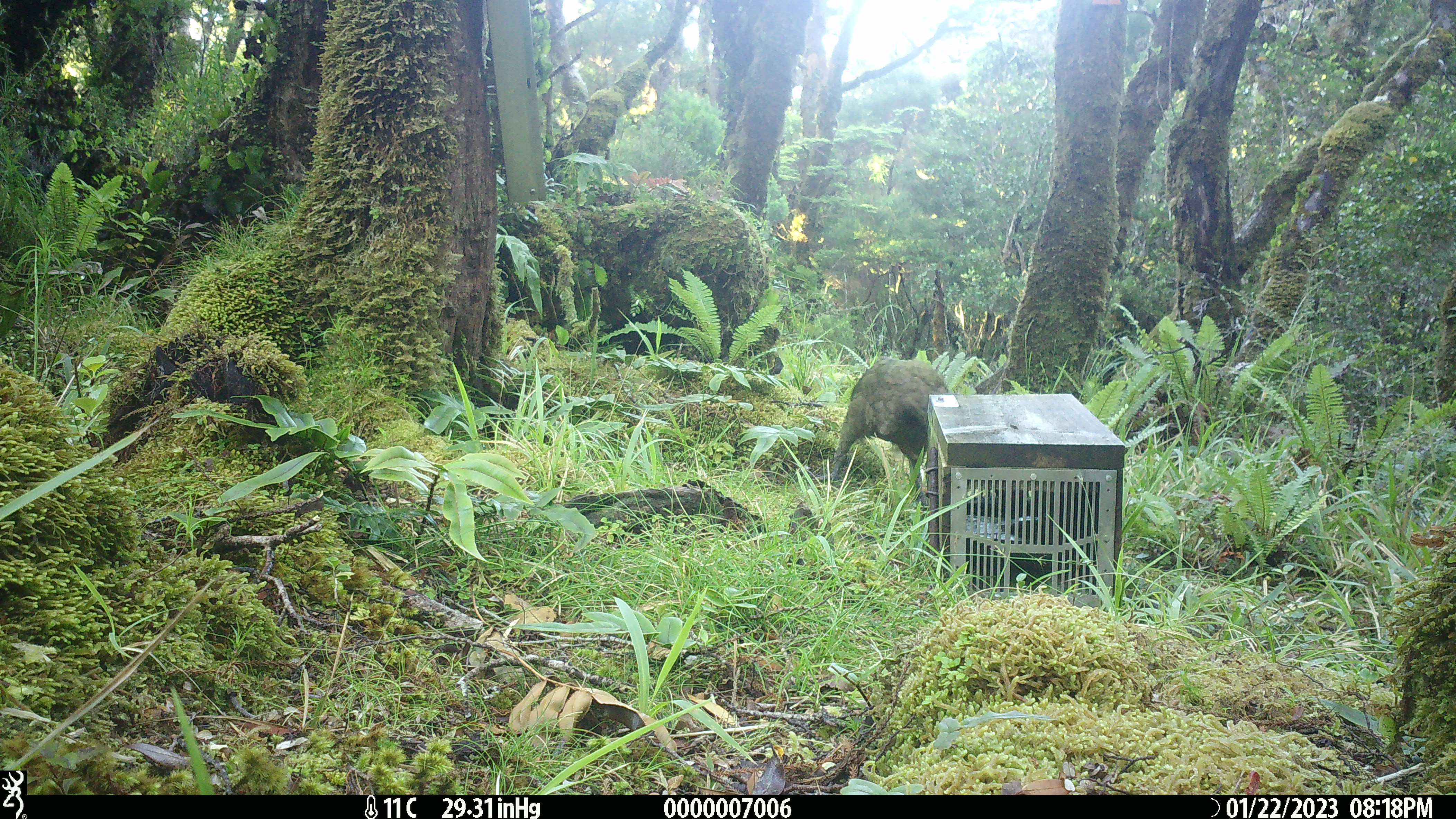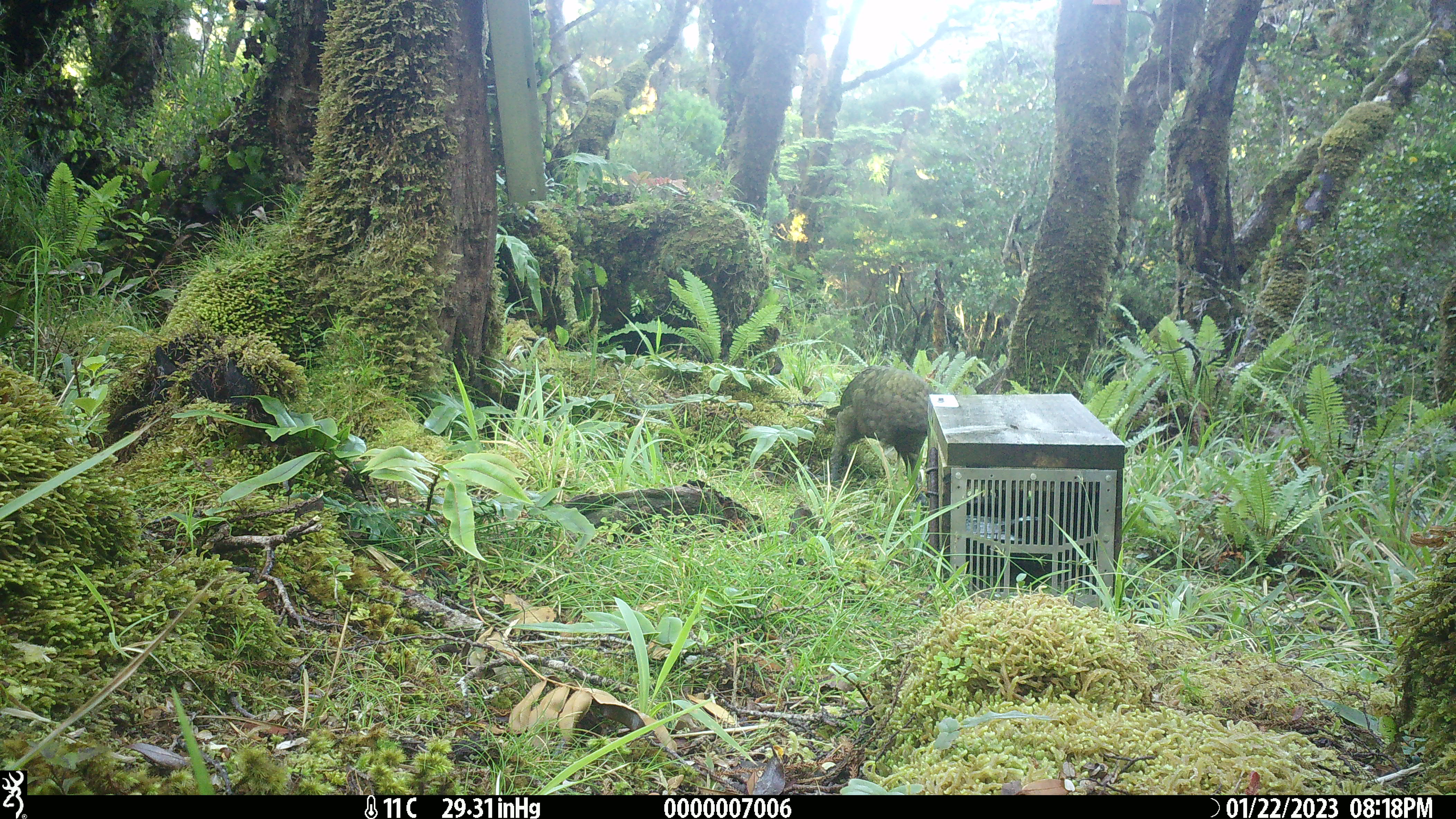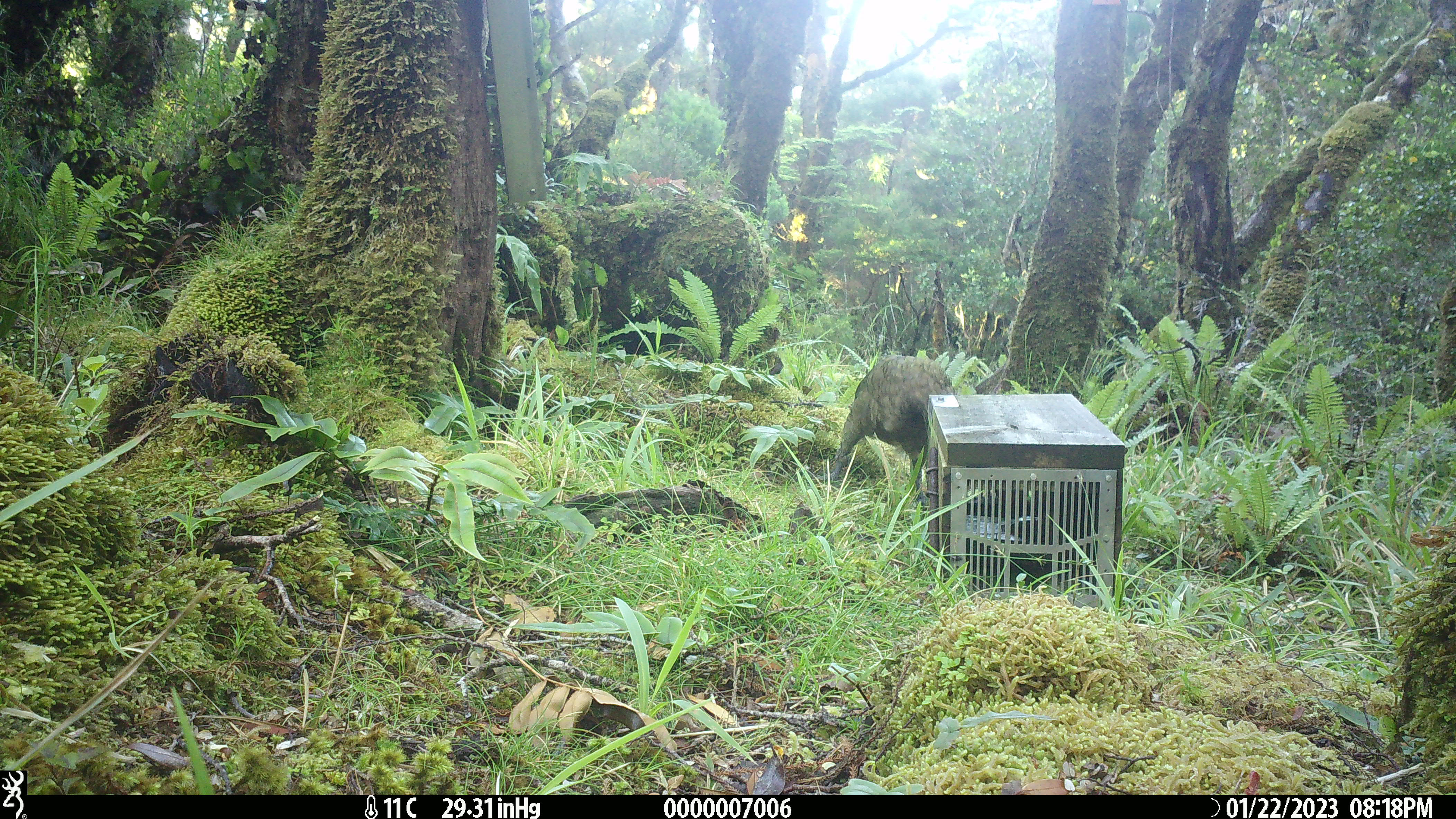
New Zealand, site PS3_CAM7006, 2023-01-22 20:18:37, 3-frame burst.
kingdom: Animalia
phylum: Chordata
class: Aves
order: Psittaciformes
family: Strigopidae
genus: Nestor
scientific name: Nestor notabilis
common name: kea